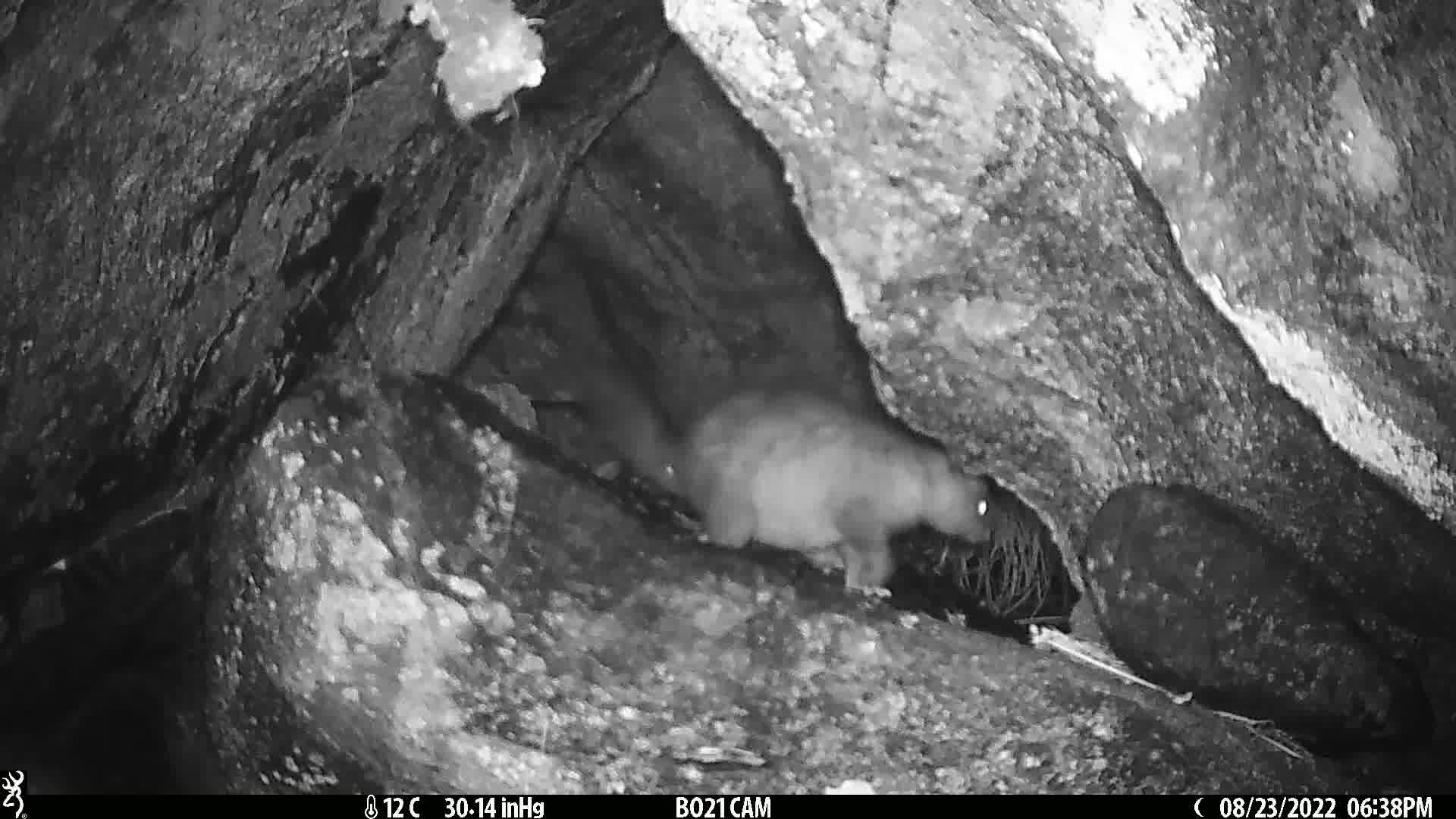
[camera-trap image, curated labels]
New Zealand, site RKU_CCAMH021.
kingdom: Animalia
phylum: Chordata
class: Mammalia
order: Diprotodontia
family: Phalangeridae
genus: Trichosurus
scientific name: Trichosurus vulpecula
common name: common brushtail possum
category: possum